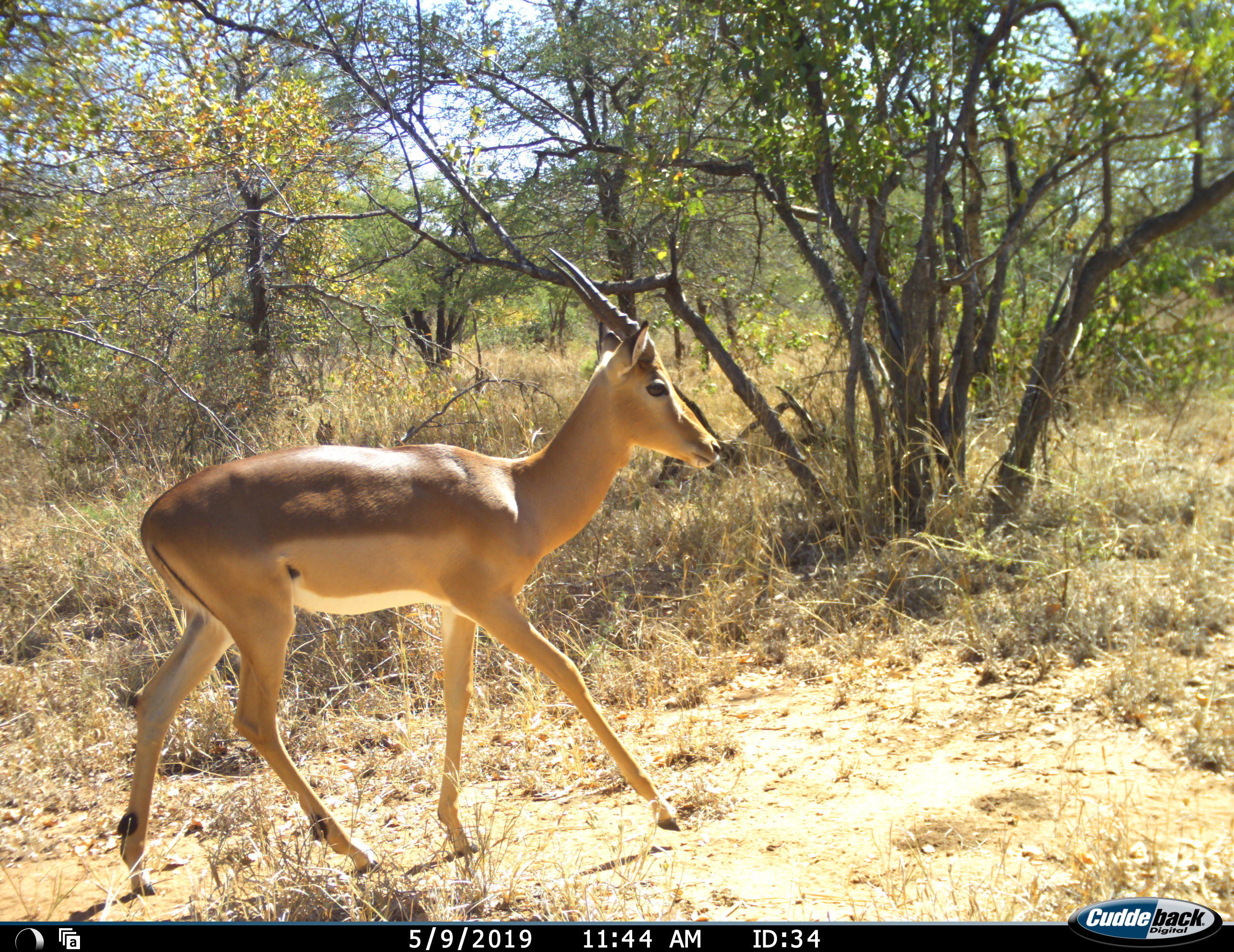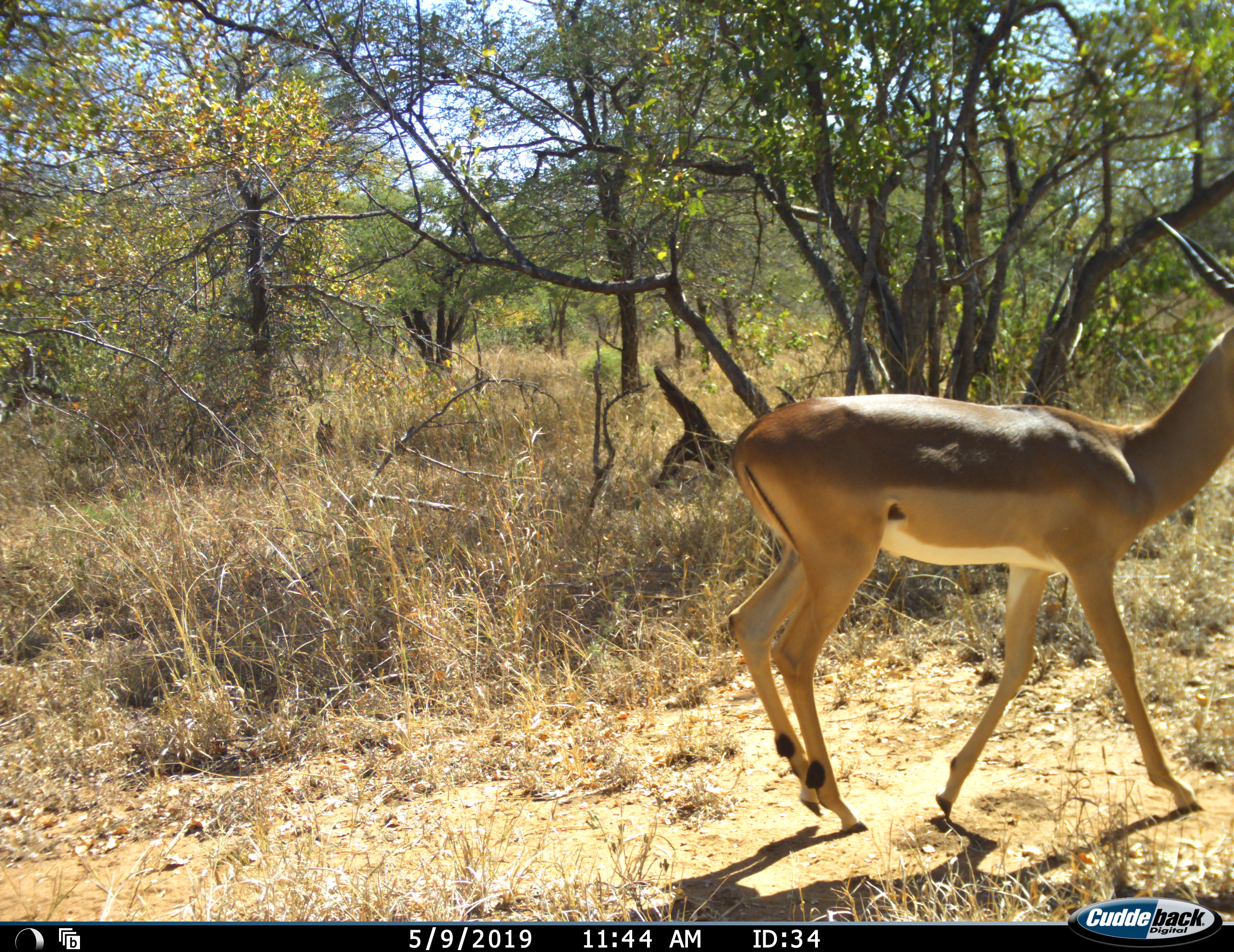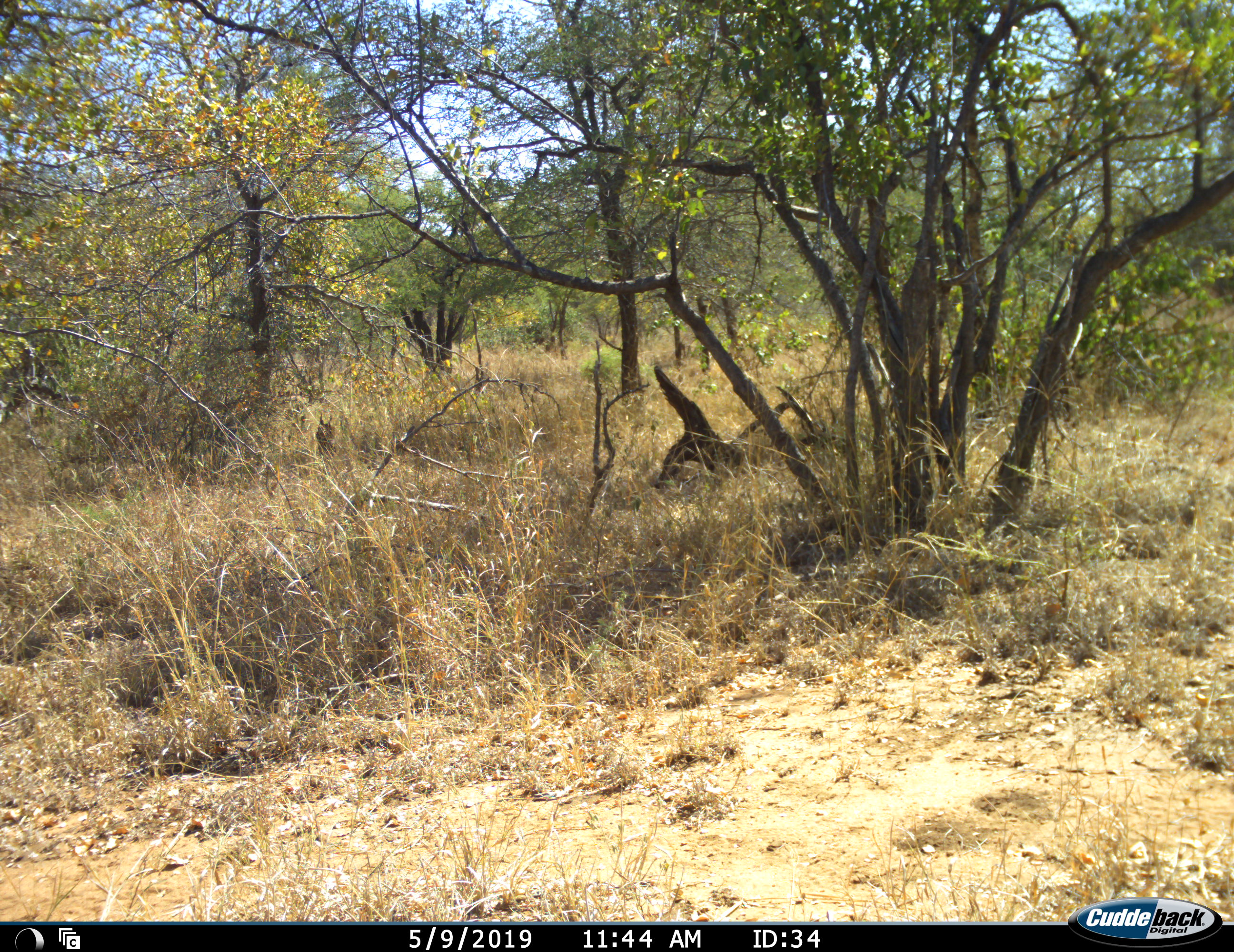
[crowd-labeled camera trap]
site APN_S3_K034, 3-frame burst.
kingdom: Animalia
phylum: Chordata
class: Mammalia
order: Artiodactyla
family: Bovidae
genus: Aepyceros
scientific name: Aepyceros melampus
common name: impala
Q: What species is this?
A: Impala (Aepyceros melampus).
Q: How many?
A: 1.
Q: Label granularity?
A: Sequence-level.